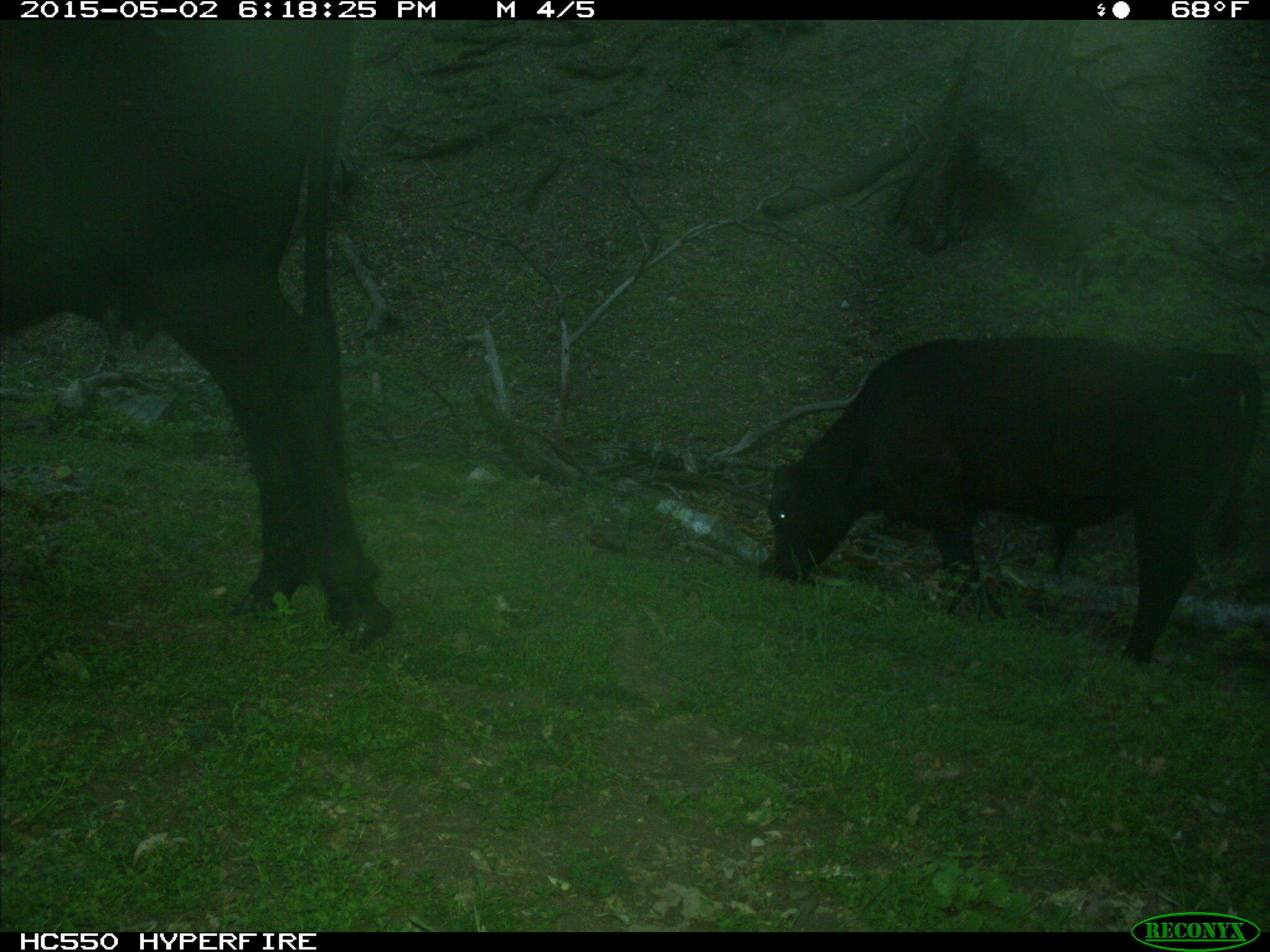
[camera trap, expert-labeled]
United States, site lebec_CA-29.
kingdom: Animalia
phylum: Chordata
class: Mammalia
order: Artiodactyla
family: Bovidae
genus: Bos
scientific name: Bos taurus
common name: domestic cow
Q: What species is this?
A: Bos taurus (domestic cow).